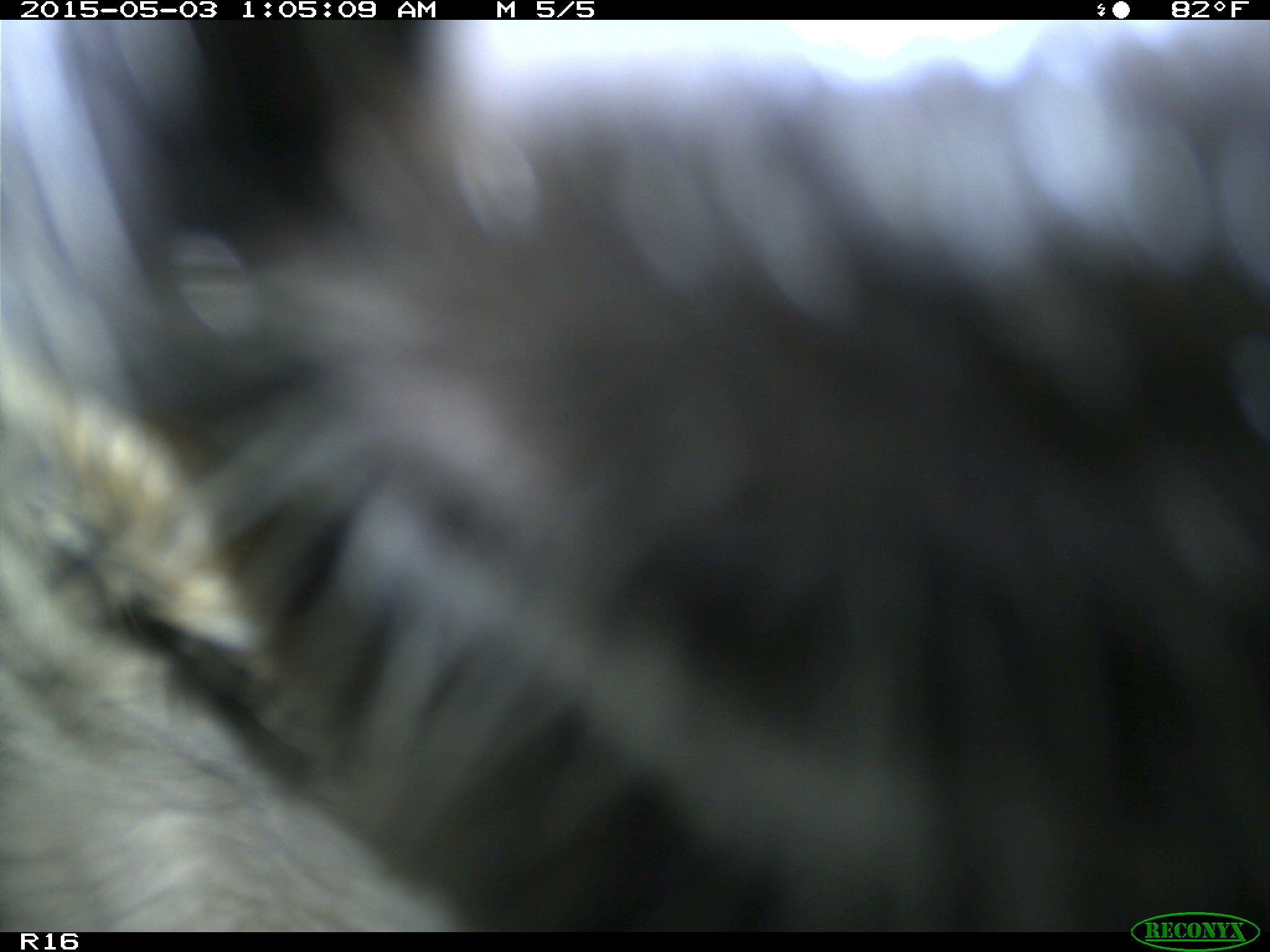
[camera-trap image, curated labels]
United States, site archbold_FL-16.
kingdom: Animalia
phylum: Chordata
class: Mammalia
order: Artiodactyla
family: Bovidae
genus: Bos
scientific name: Bos taurus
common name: domestic cow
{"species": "Bos taurus (domestic cow)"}